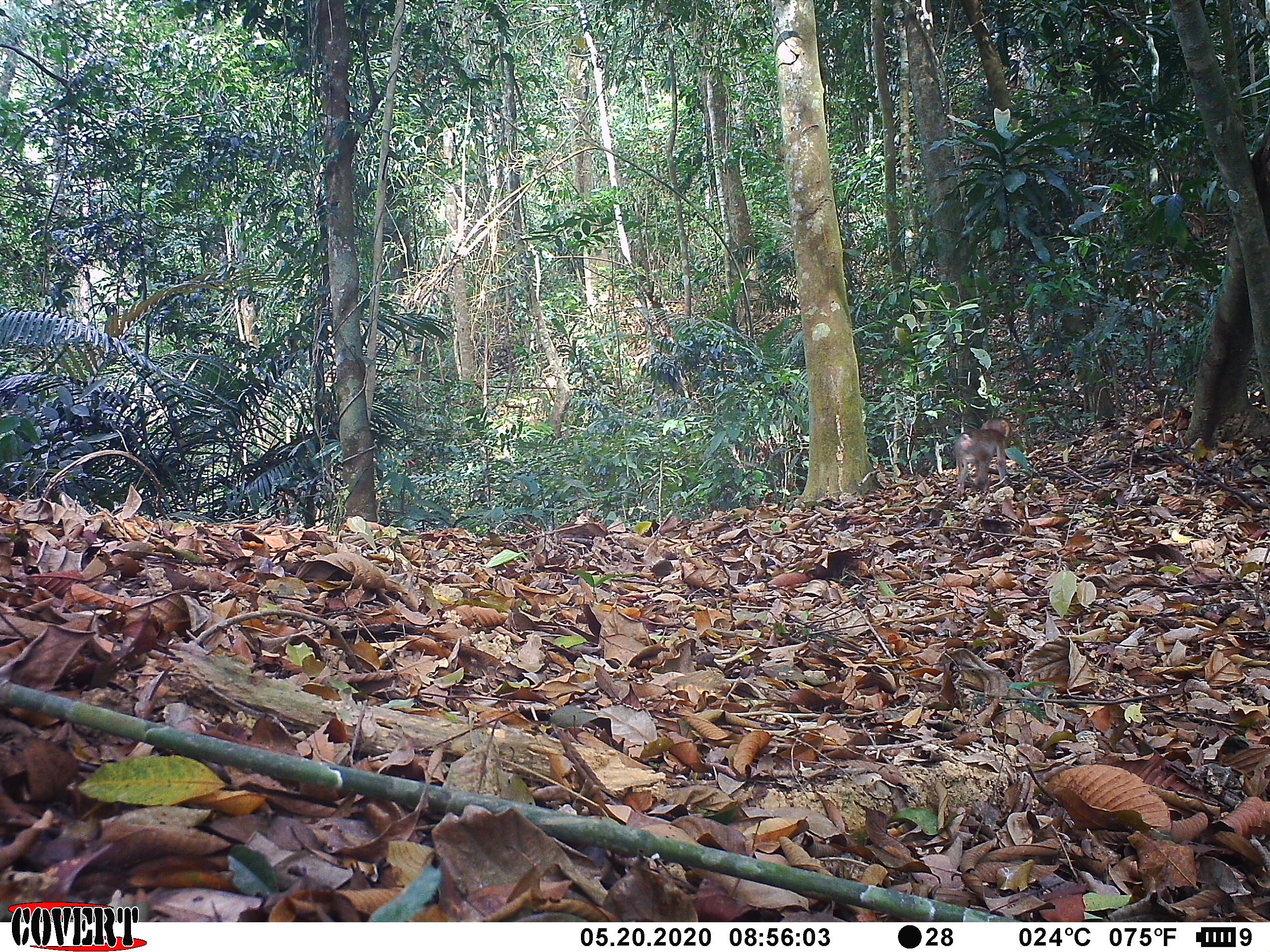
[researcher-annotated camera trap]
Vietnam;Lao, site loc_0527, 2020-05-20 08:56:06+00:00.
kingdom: Animalia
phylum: Chordata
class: Mammalia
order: Primates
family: Cercopithecidae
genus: Macaca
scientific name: Macaca nemestrina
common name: pig-tailed macaque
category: pig tailed macaque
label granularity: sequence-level